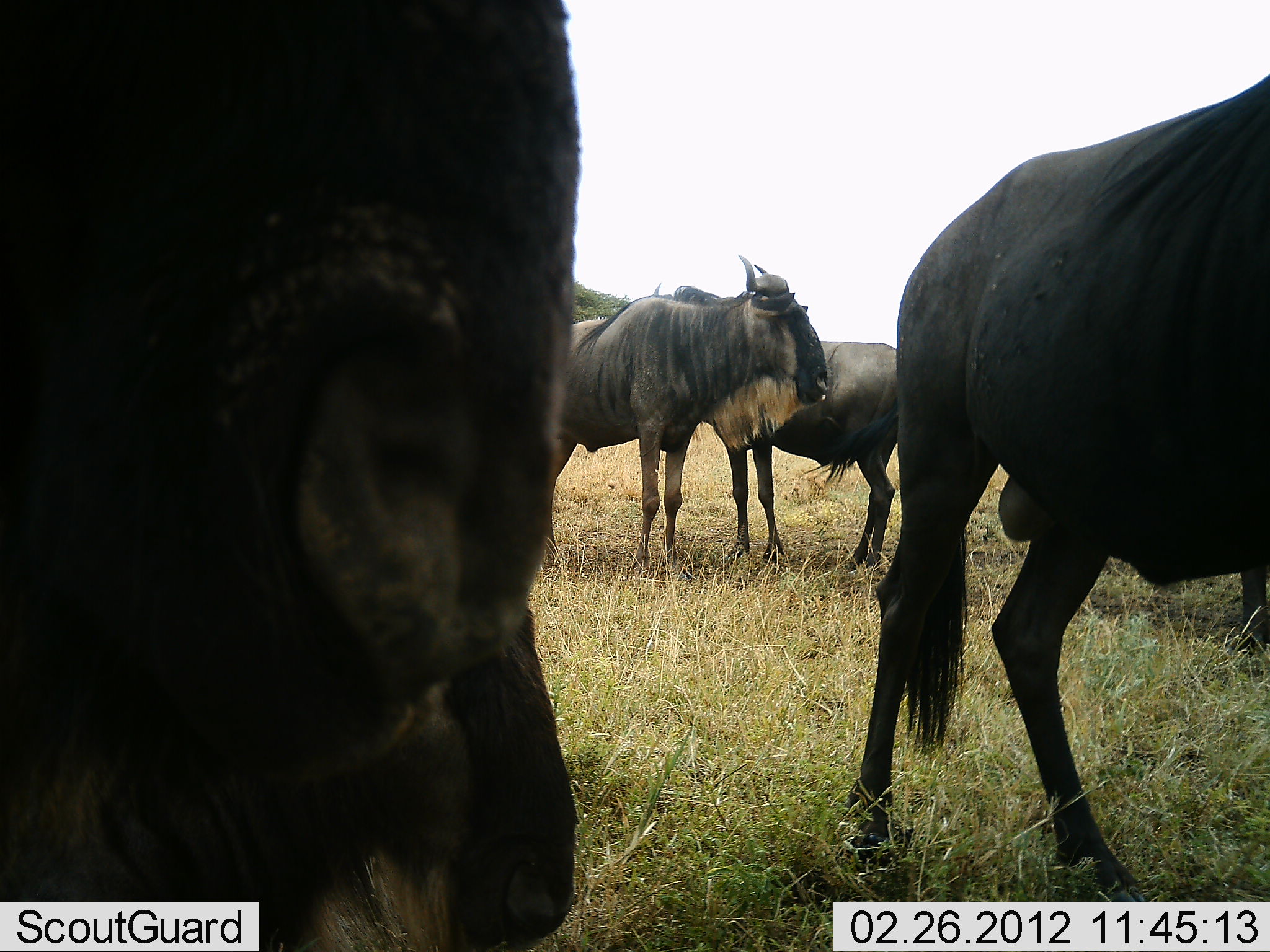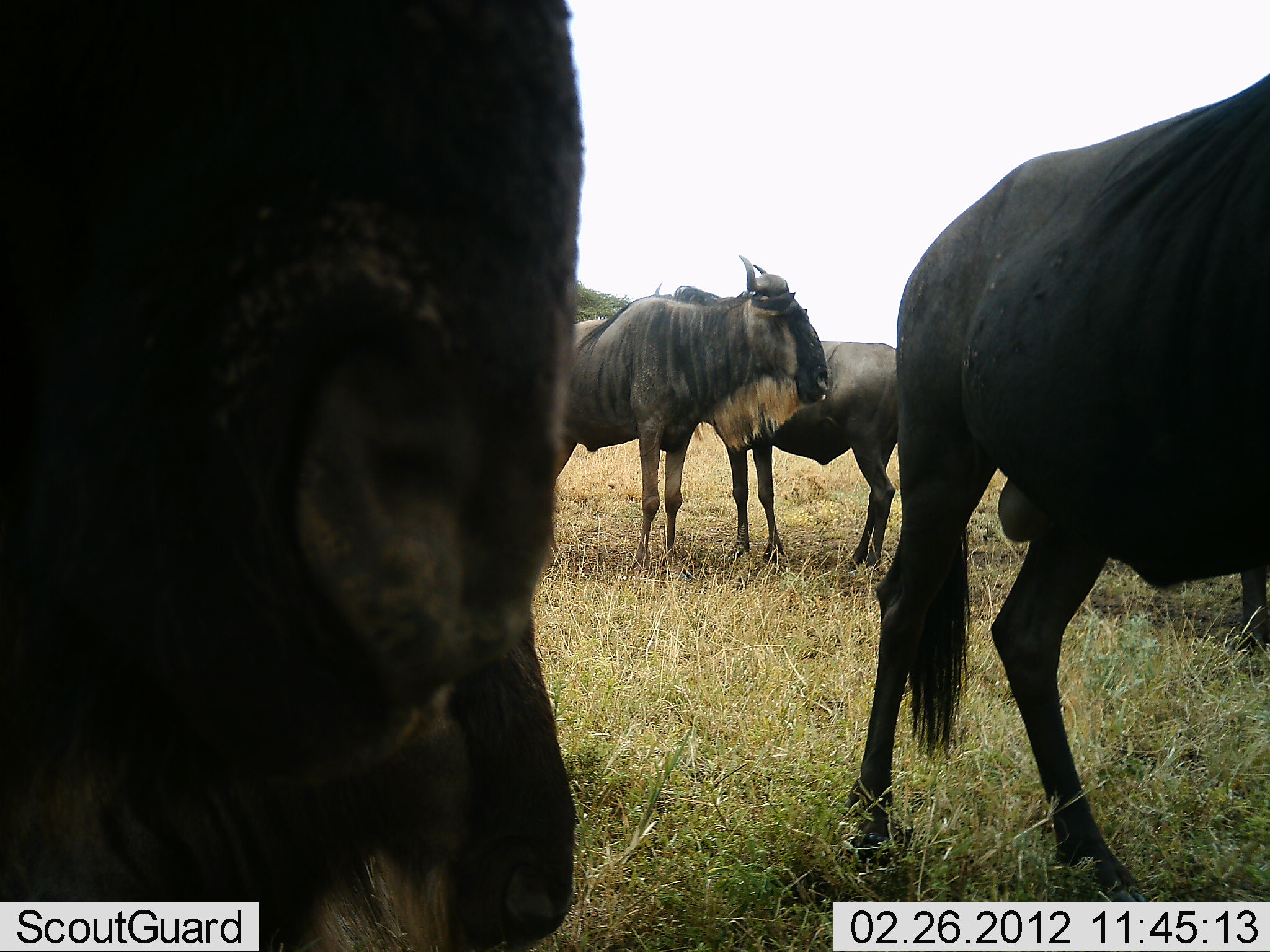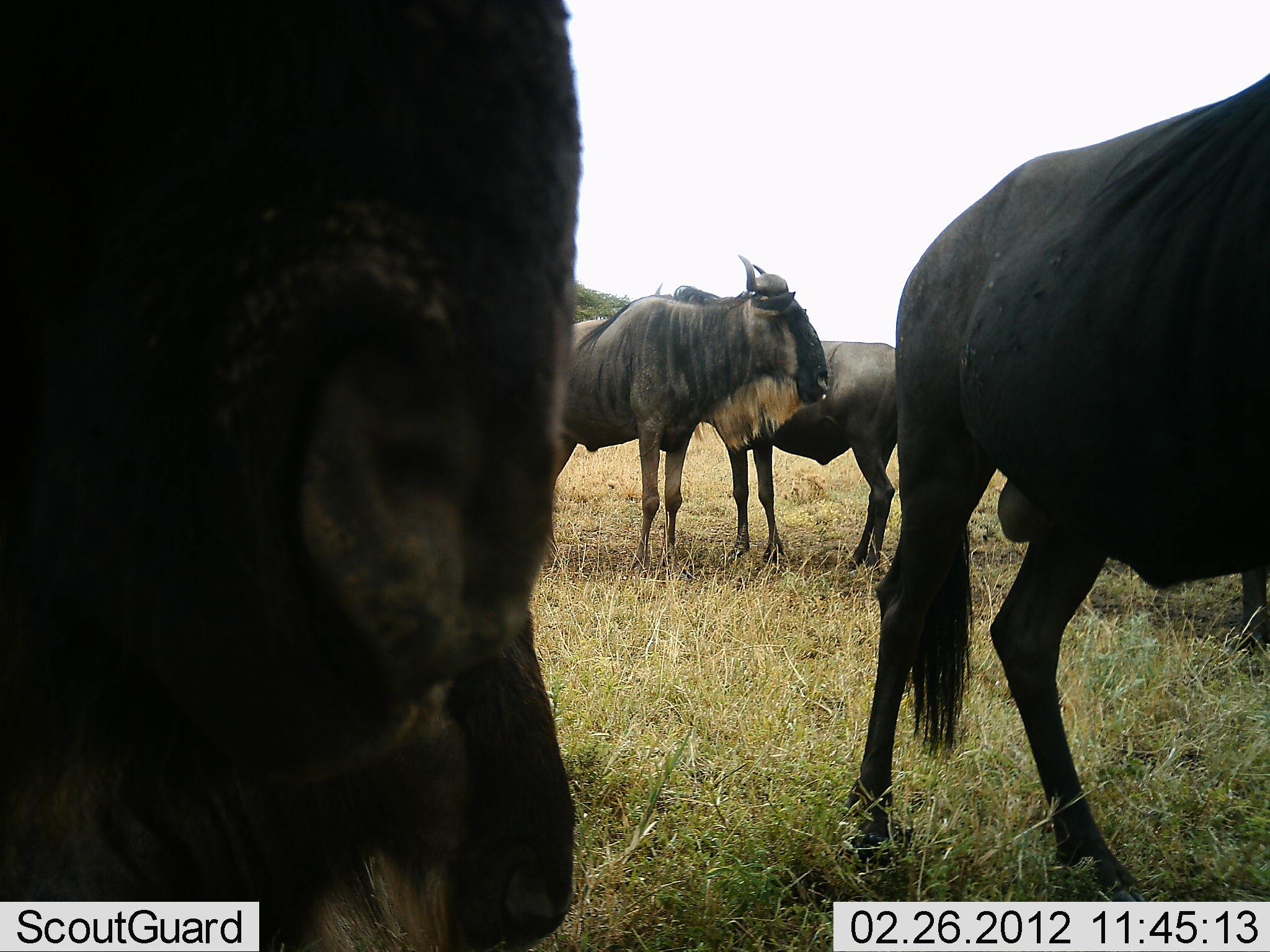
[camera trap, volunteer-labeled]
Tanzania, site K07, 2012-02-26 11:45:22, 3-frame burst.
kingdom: Animalia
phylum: Chordata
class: Mammalia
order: Artiodactyla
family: Bovidae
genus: Connochaetes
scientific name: Connochaetes taurinus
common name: blue wildebeest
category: wildebeest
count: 4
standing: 94%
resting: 6%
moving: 6%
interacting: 6%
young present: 6%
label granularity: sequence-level